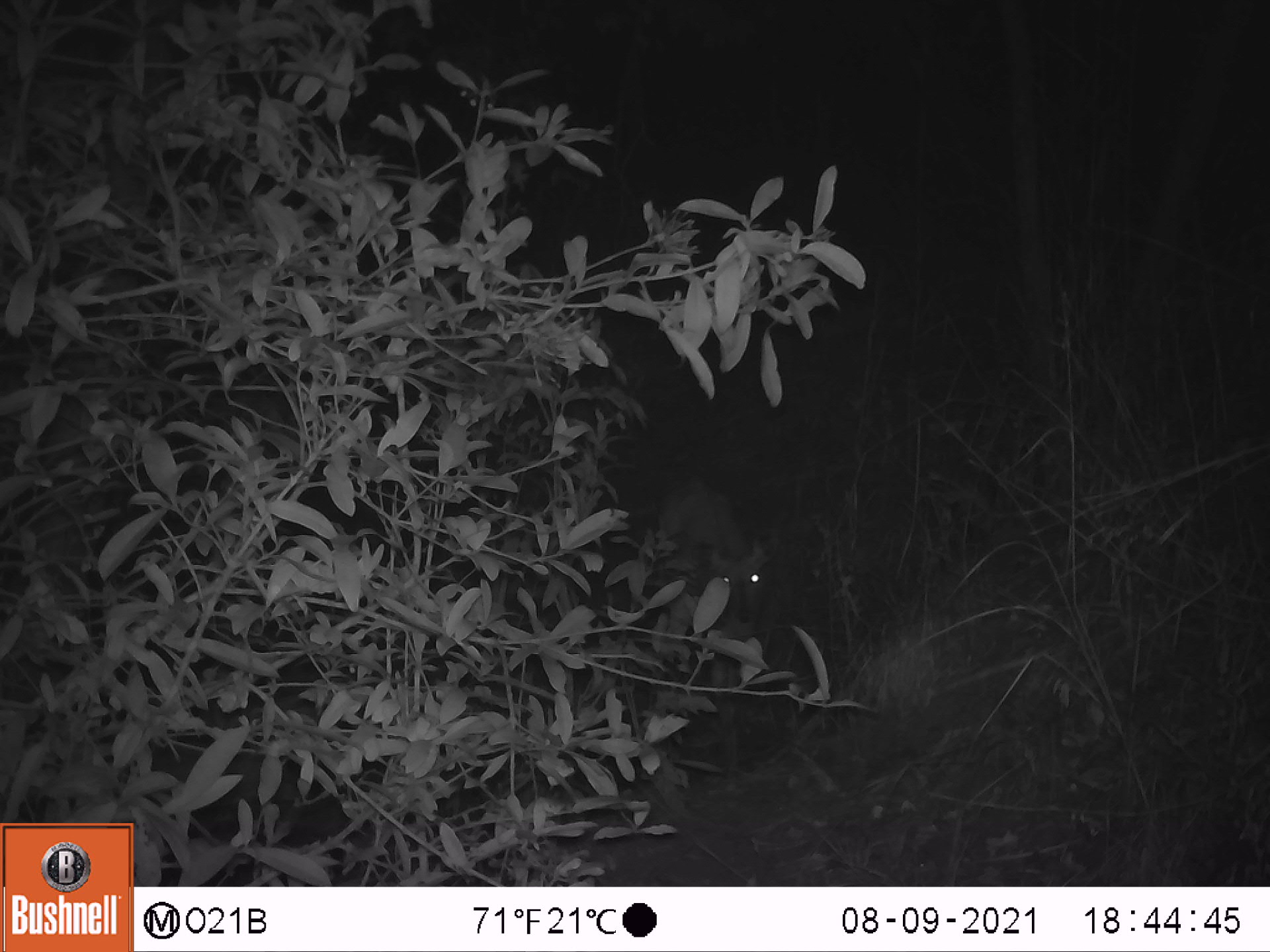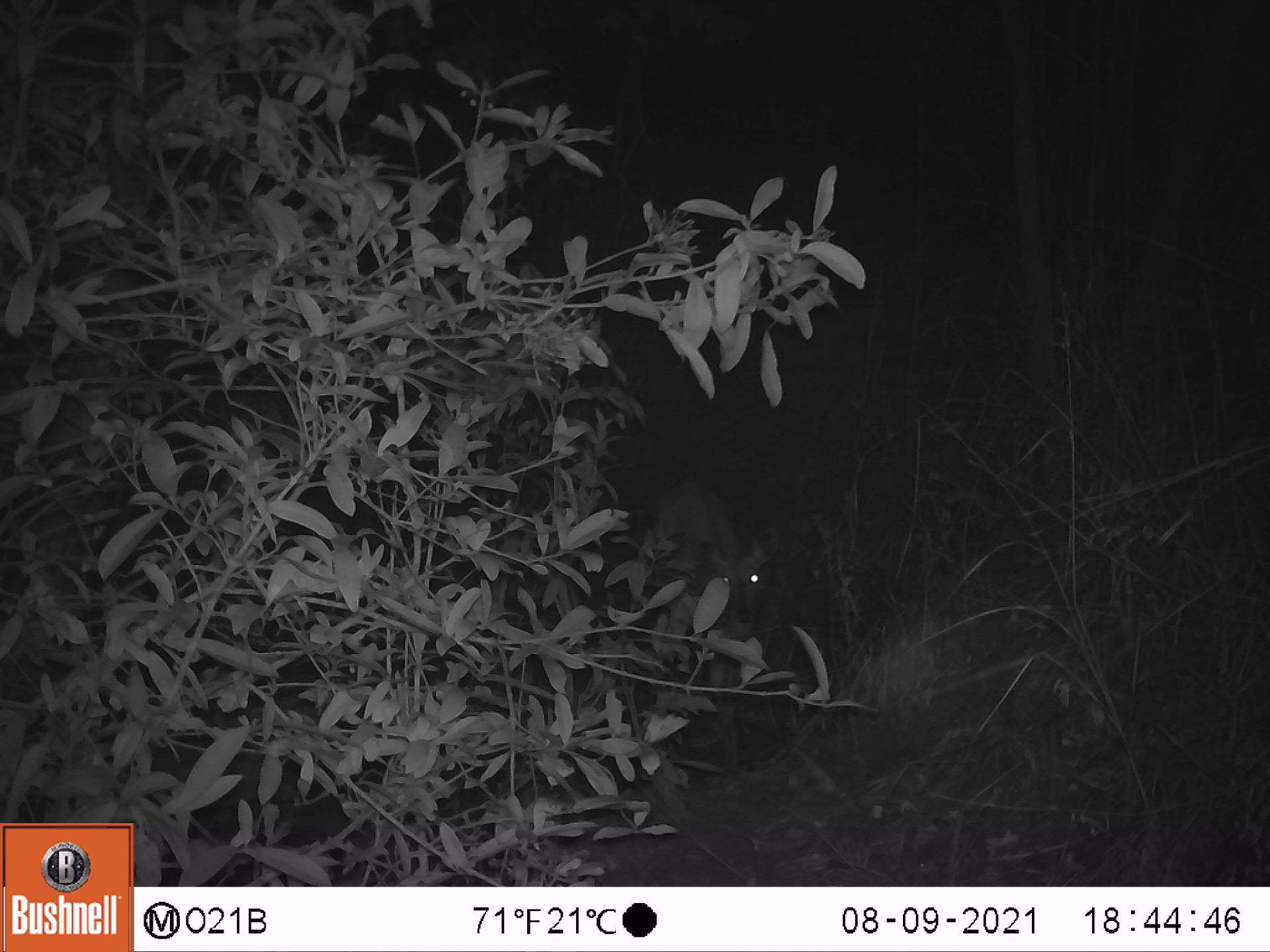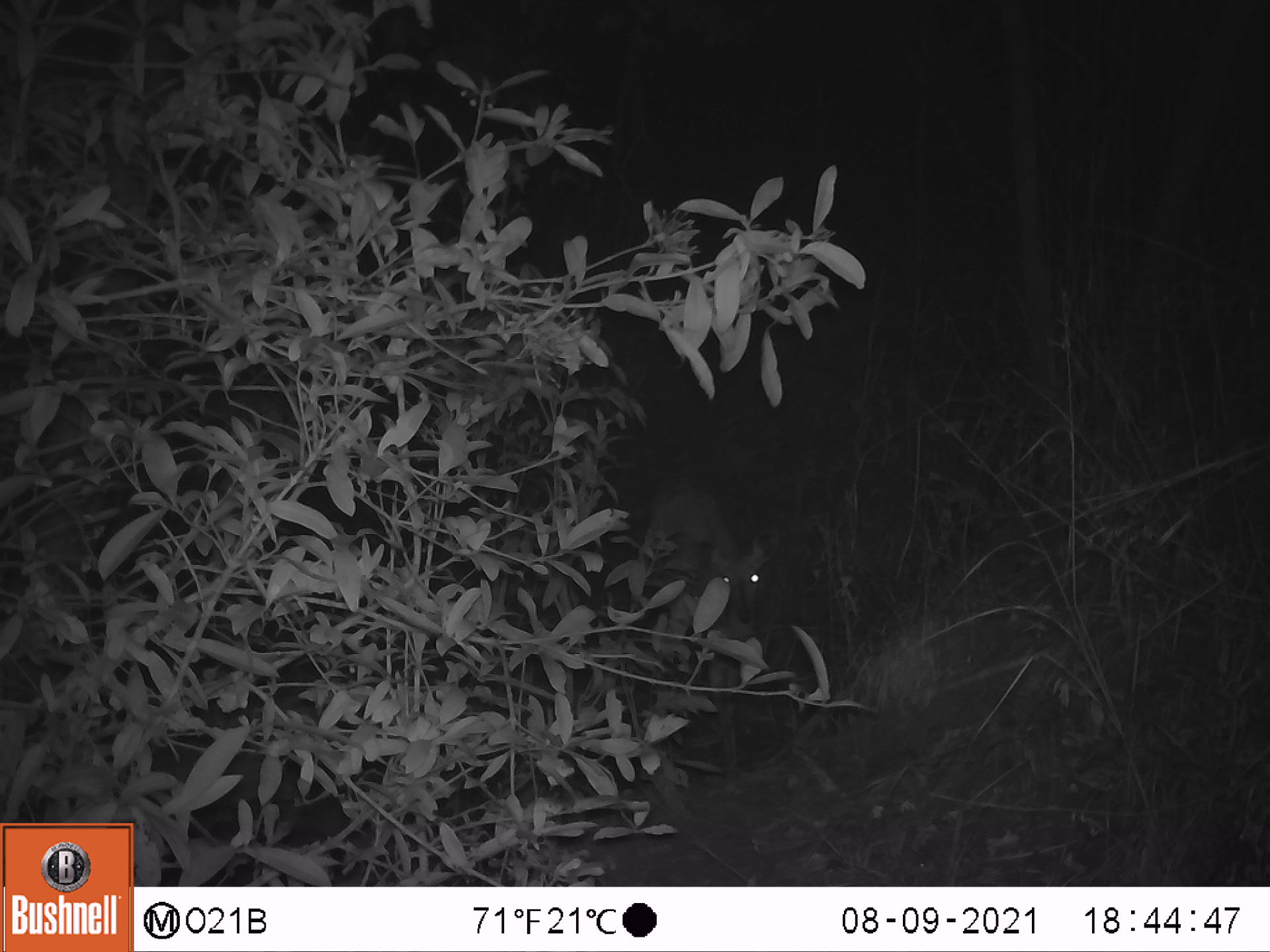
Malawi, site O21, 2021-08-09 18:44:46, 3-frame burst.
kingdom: Animalia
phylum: Chordata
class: Mammalia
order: Artiodactyla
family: Bovidae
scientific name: Antilopinae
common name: small antelope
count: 1